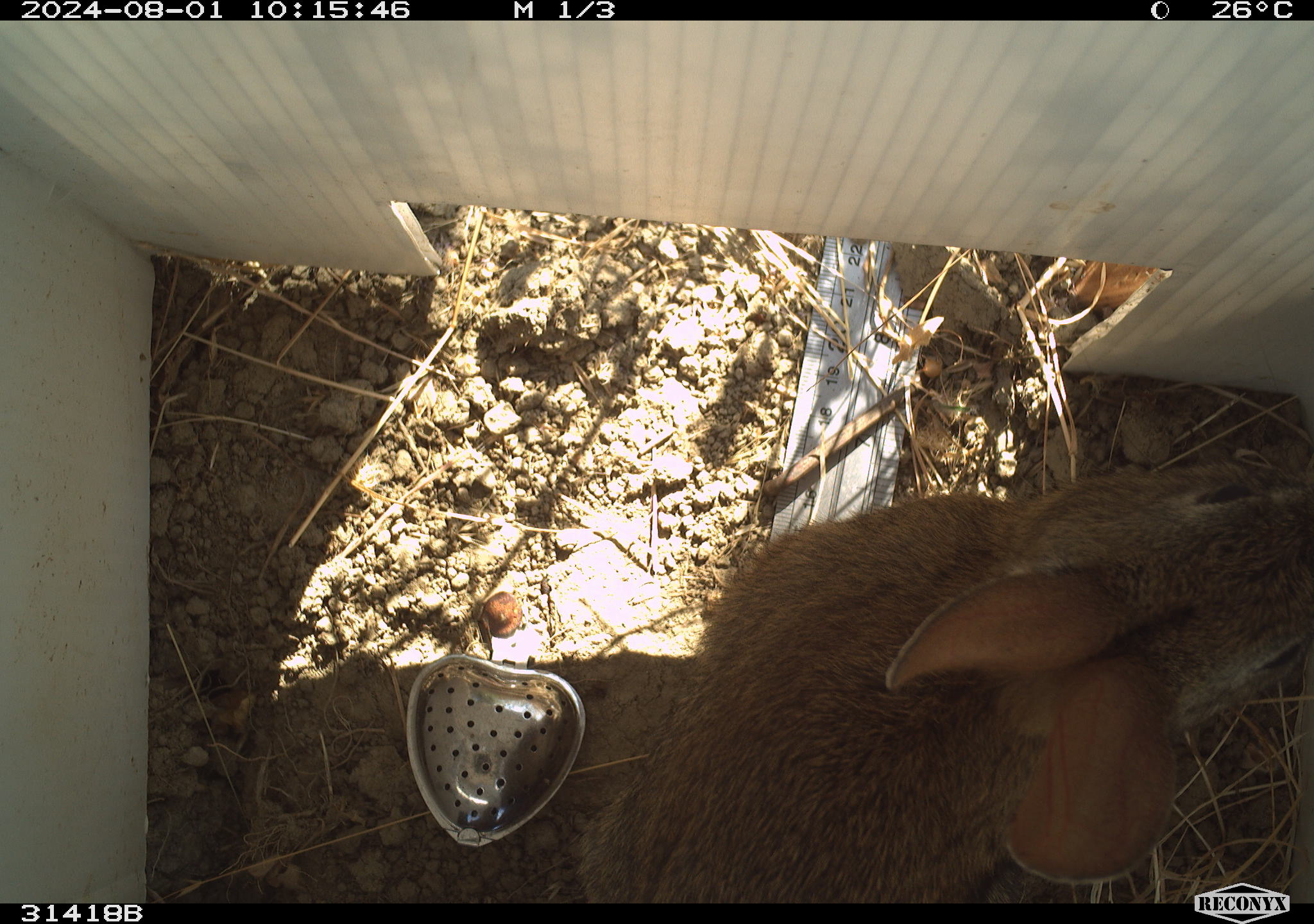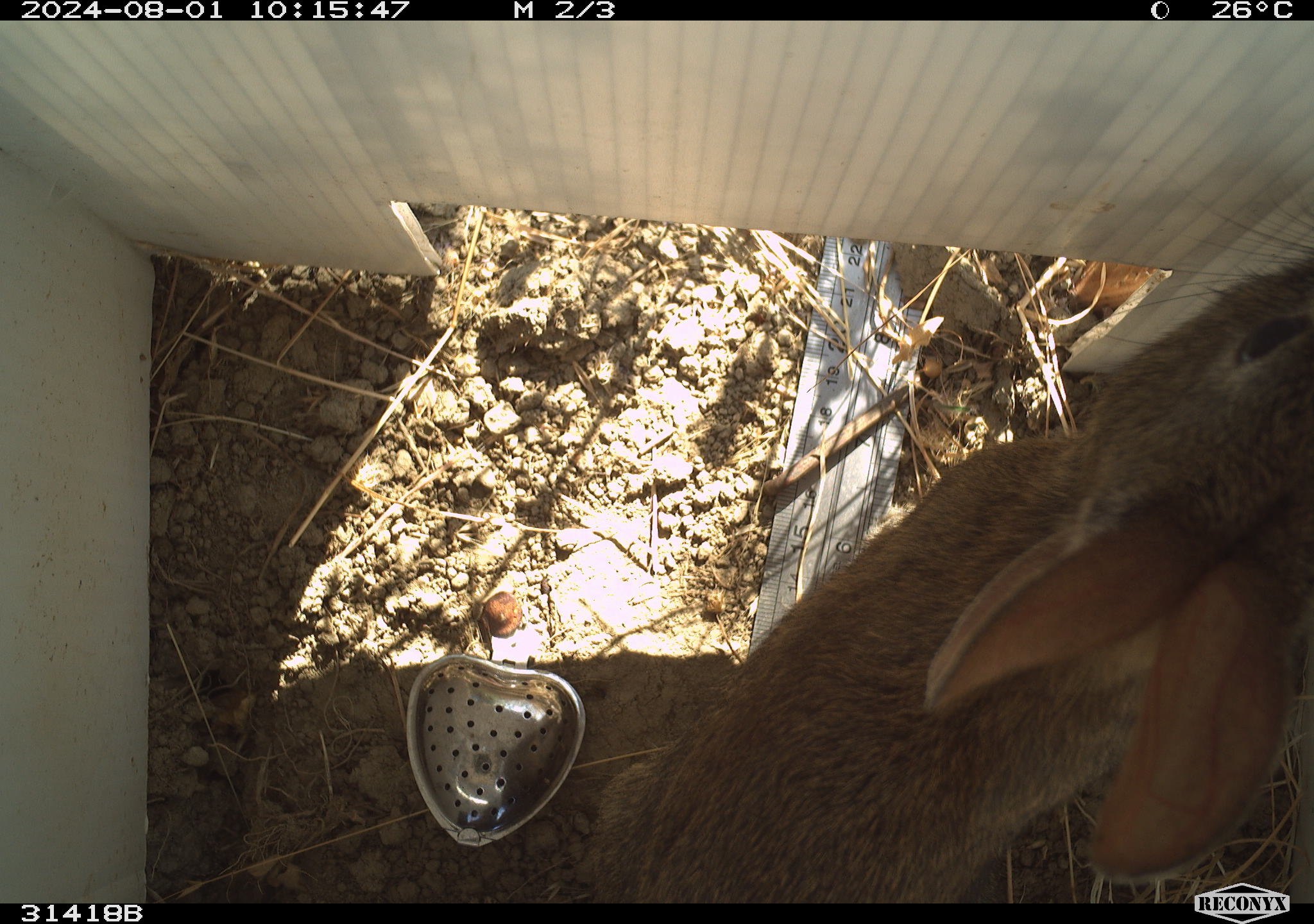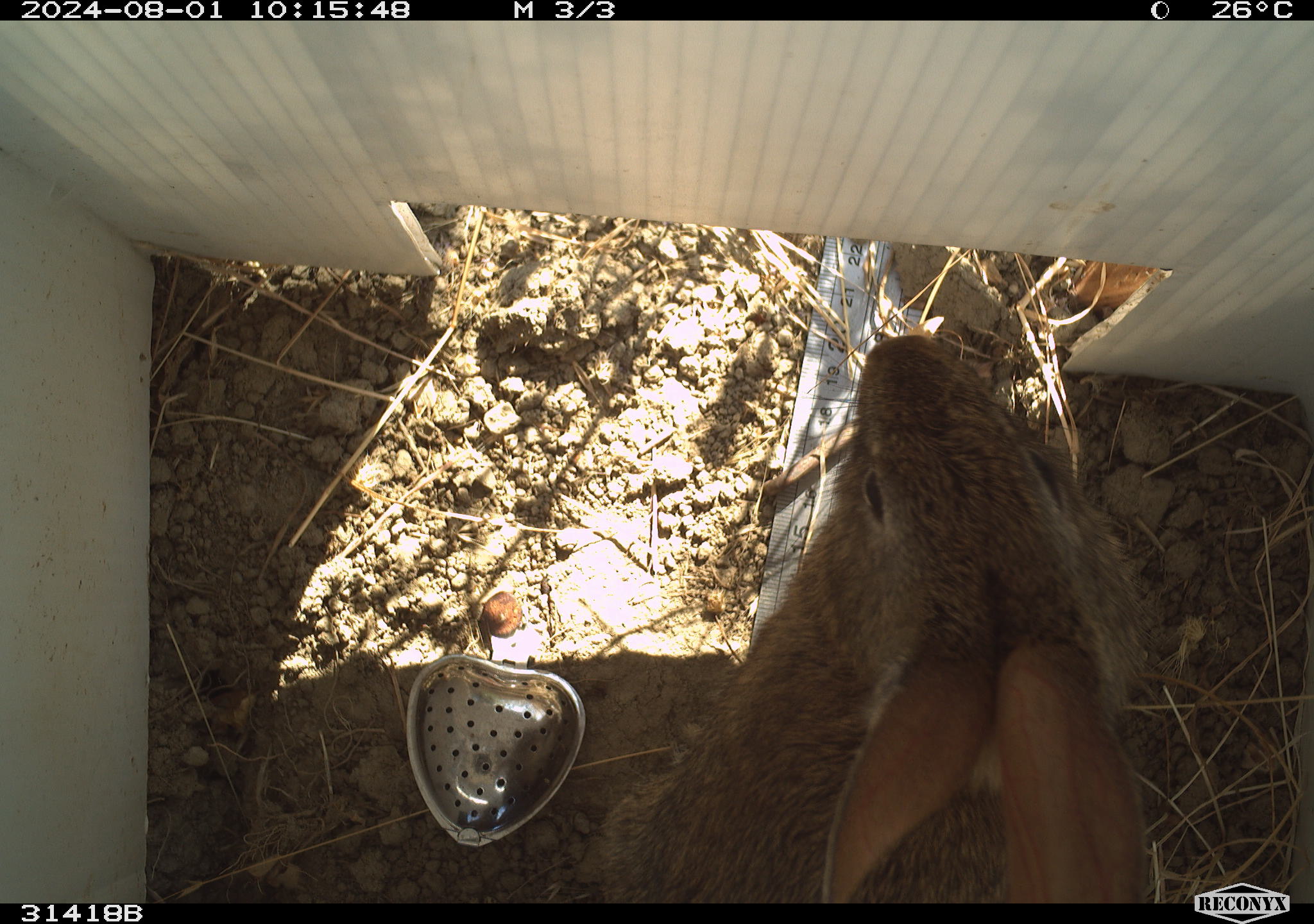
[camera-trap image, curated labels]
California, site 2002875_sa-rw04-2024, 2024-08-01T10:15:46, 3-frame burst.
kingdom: Animalia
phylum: Chordata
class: Mammalia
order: Lagomorpha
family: Leporidae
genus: Sylvilagus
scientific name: Sylvilagus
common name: cottontail rabbits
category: sylvilagus species